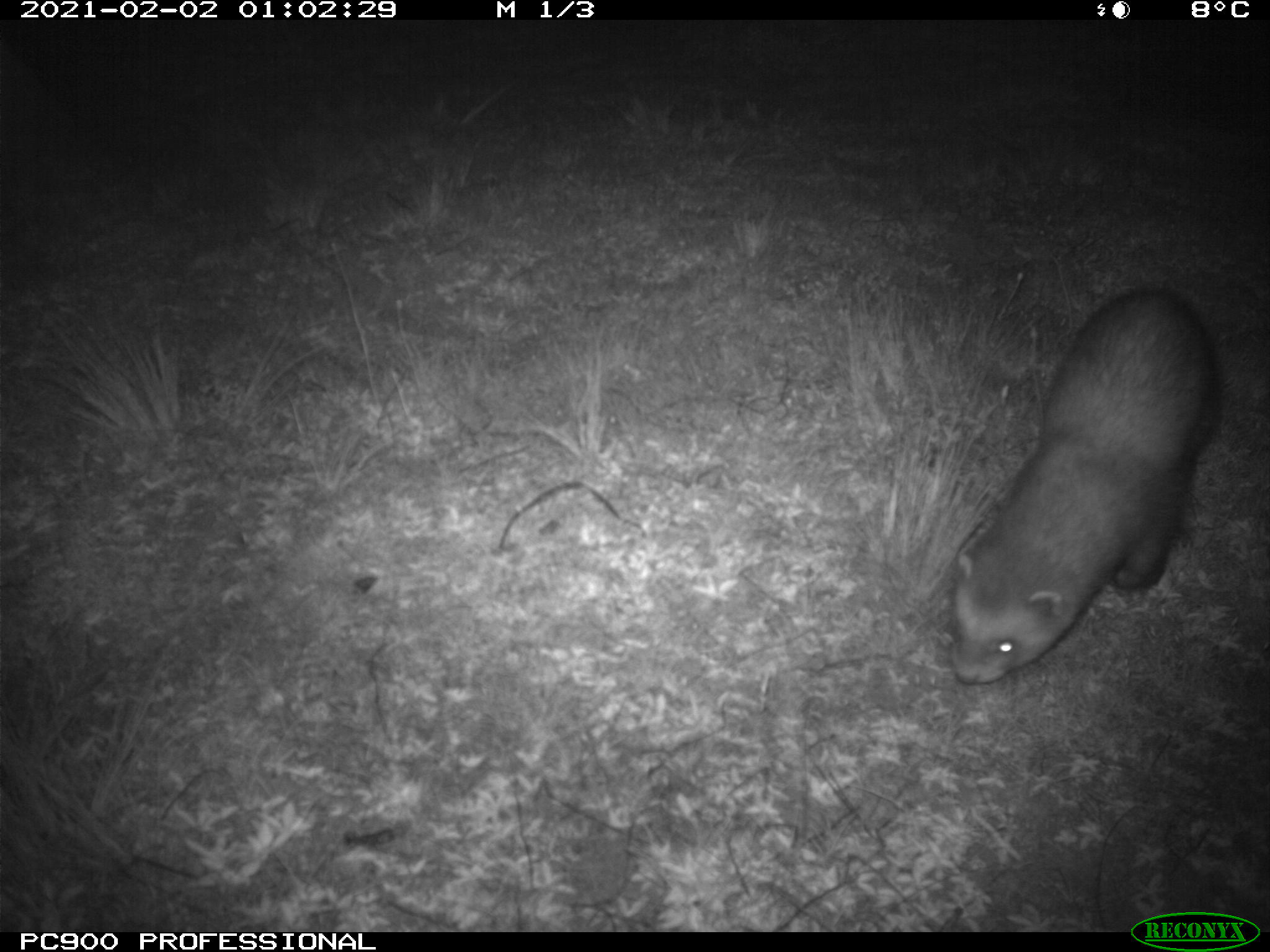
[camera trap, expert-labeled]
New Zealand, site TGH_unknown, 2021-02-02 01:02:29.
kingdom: Animalia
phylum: Chordata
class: Mammalia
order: Carnivora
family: Mustelidae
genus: Mustela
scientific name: Mustela furo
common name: ferret